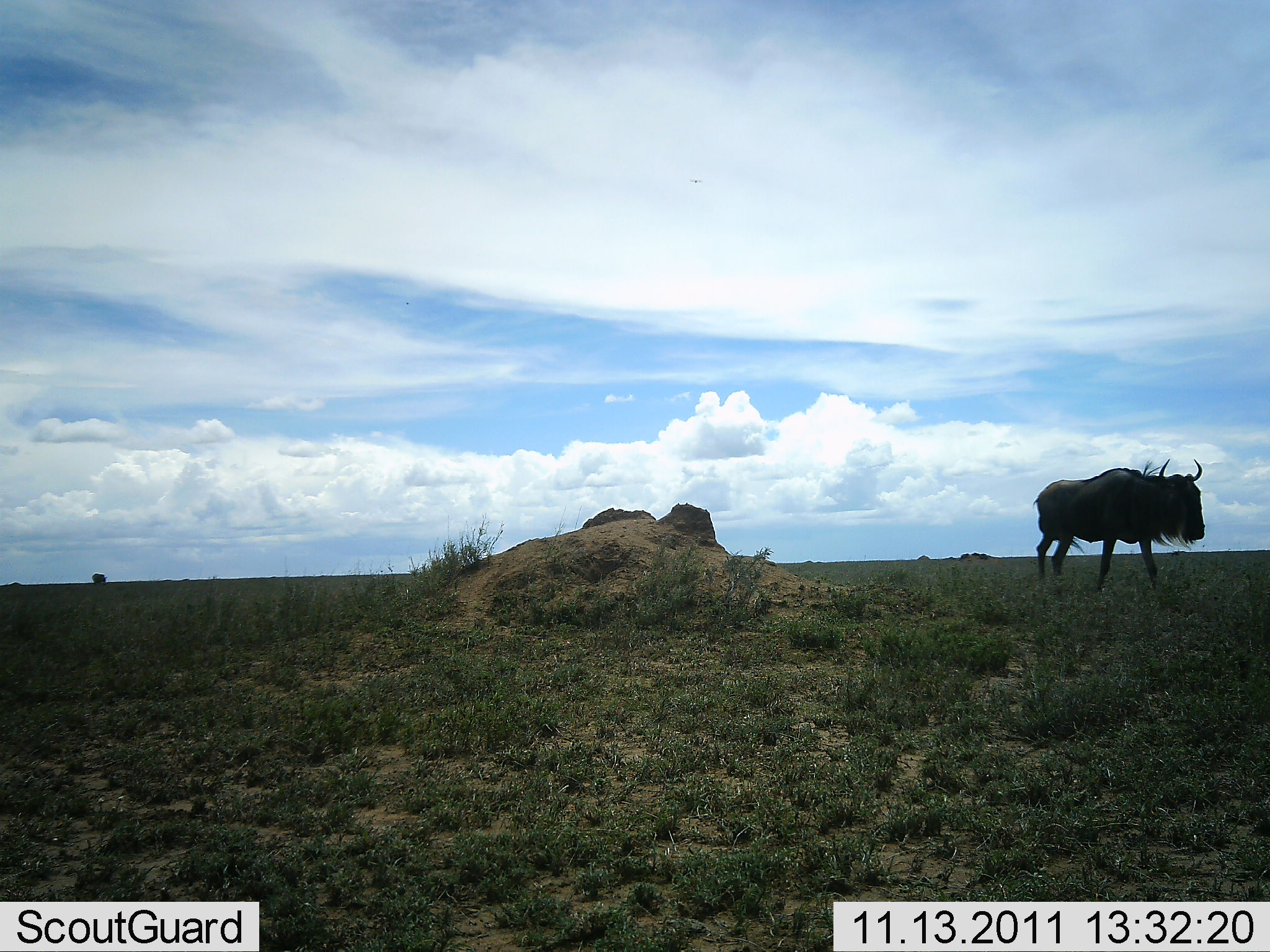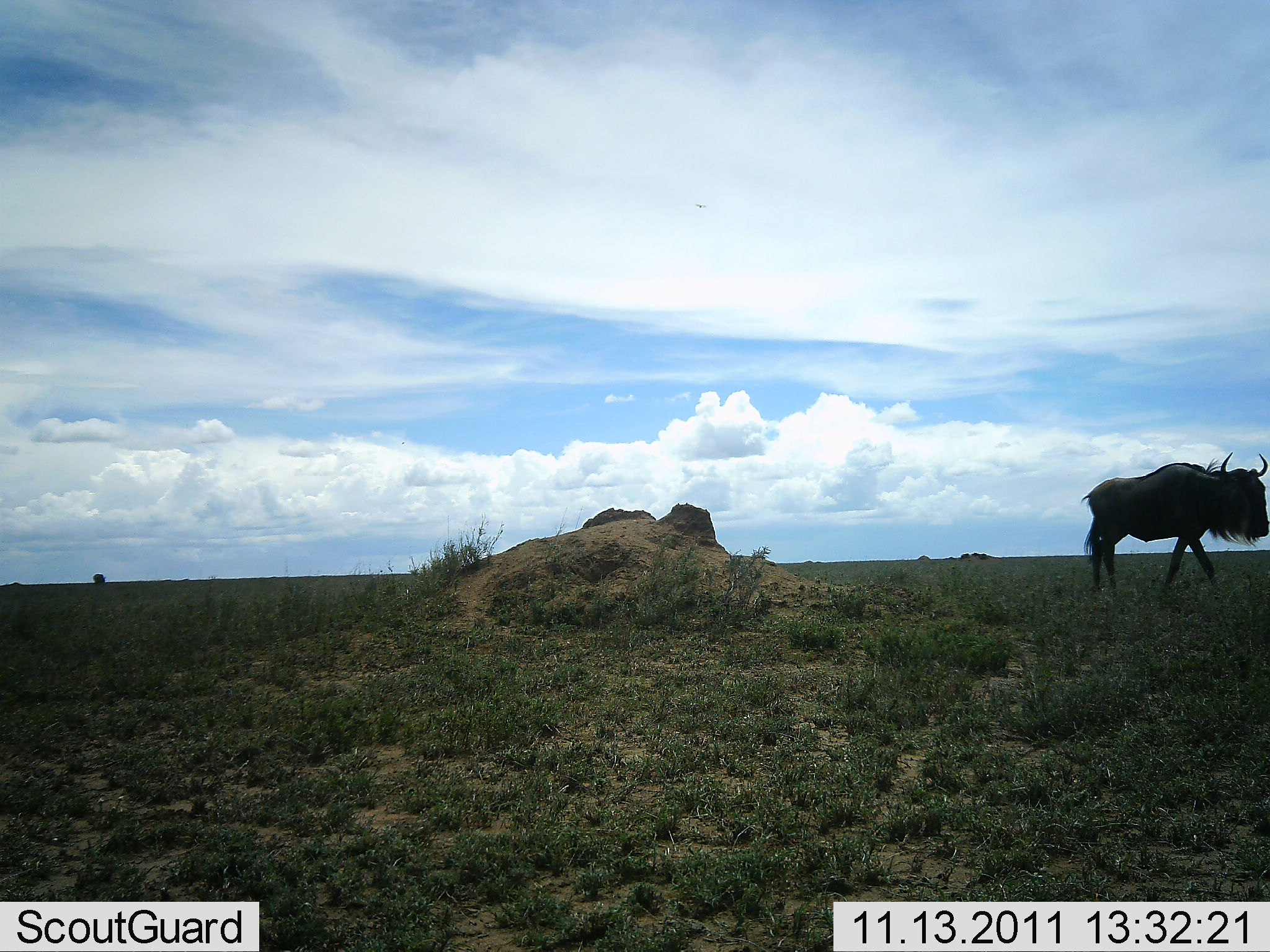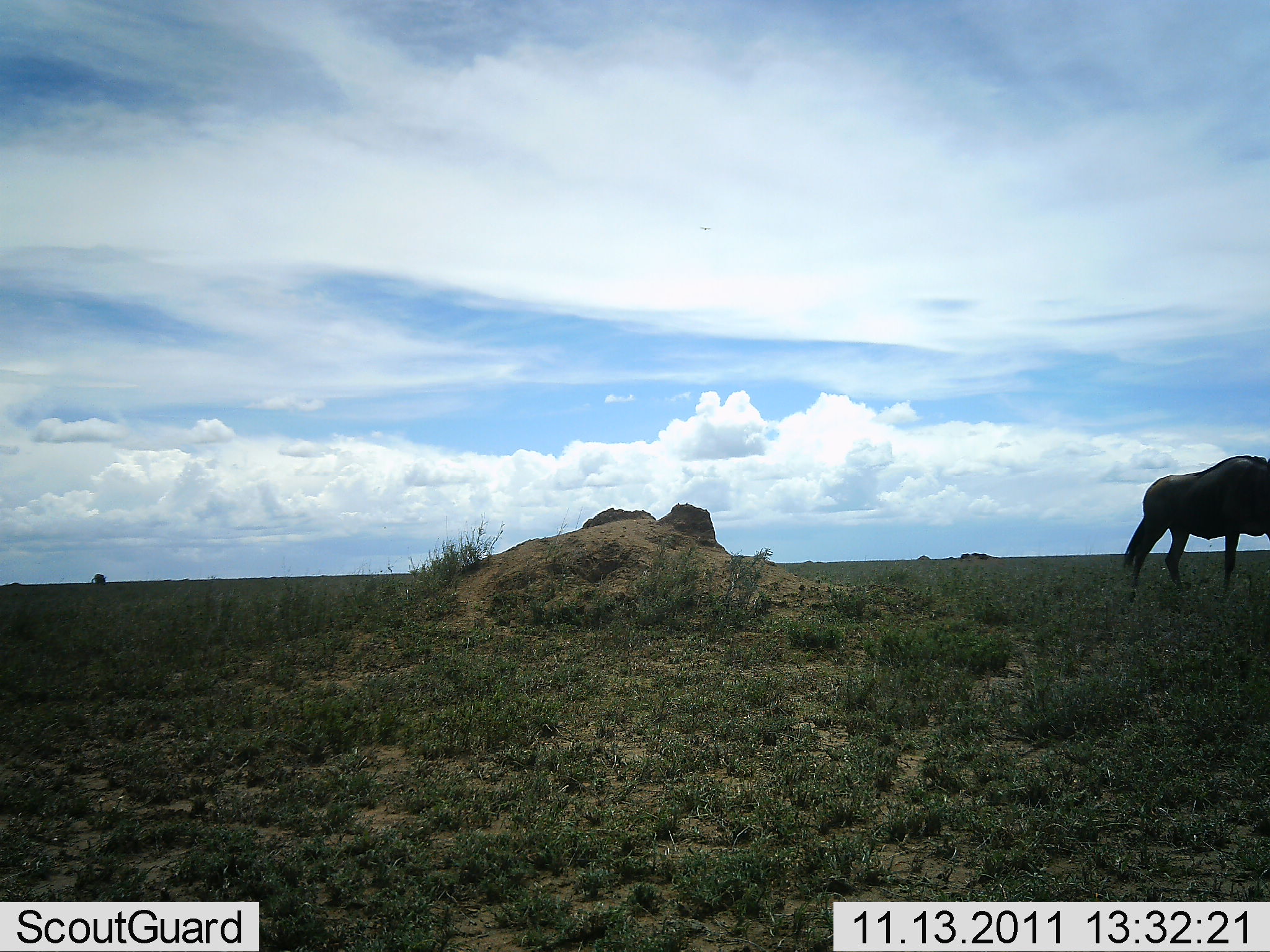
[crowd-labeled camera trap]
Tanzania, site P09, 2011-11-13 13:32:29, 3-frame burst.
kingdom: Animalia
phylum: Chordata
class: Mammalia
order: Artiodactyla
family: Bovidae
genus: Connochaetes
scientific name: Connochaetes taurinus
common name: blue wildebeest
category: wildebeest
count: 1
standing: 0%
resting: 0%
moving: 100%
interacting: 0%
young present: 0%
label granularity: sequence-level